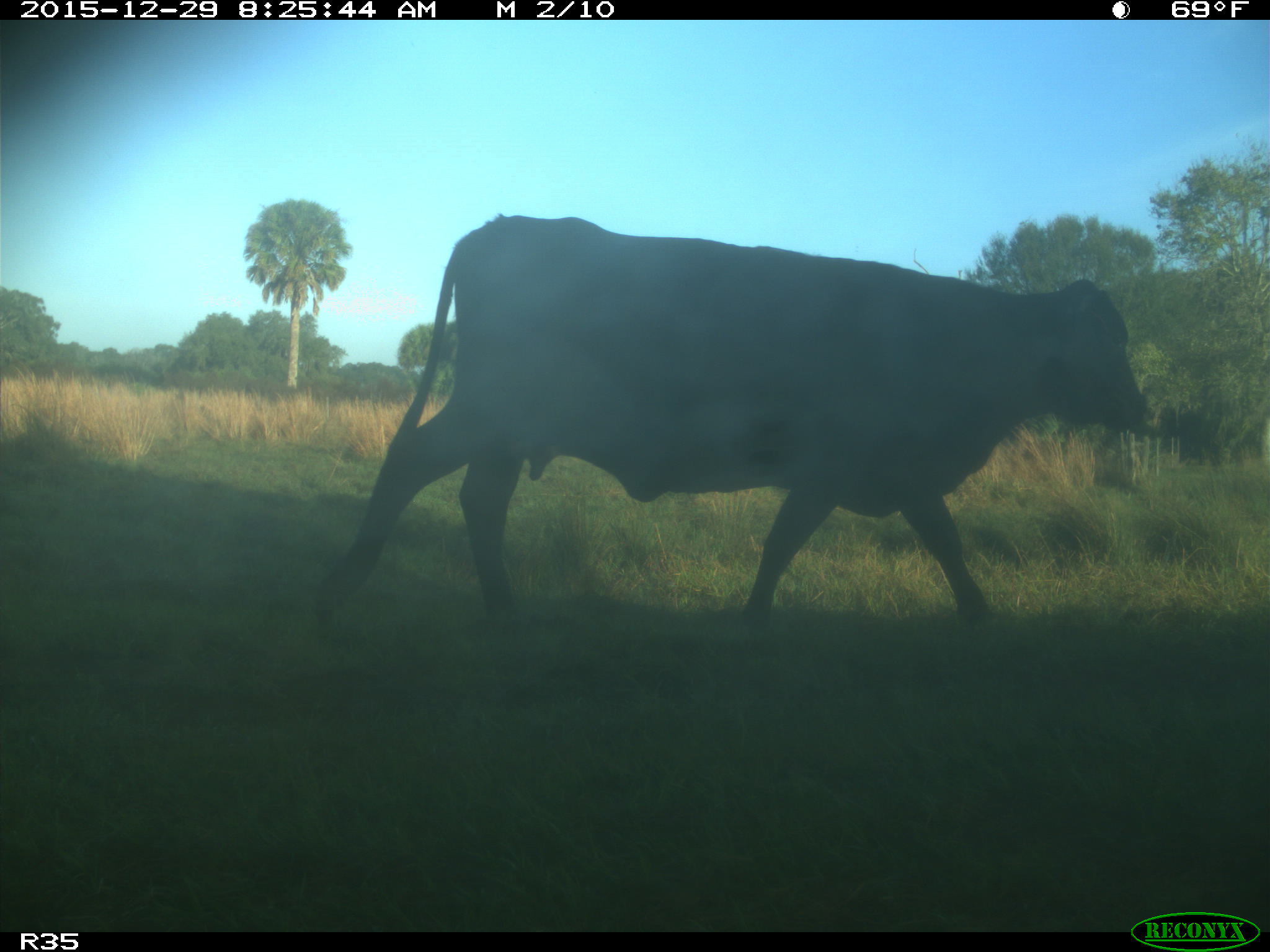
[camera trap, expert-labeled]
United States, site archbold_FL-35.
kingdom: Animalia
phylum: Chordata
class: Mammalia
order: Artiodactyla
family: Bovidae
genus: Bos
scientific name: Bos taurus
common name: domestic cow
Bos taurus (domestic cow).